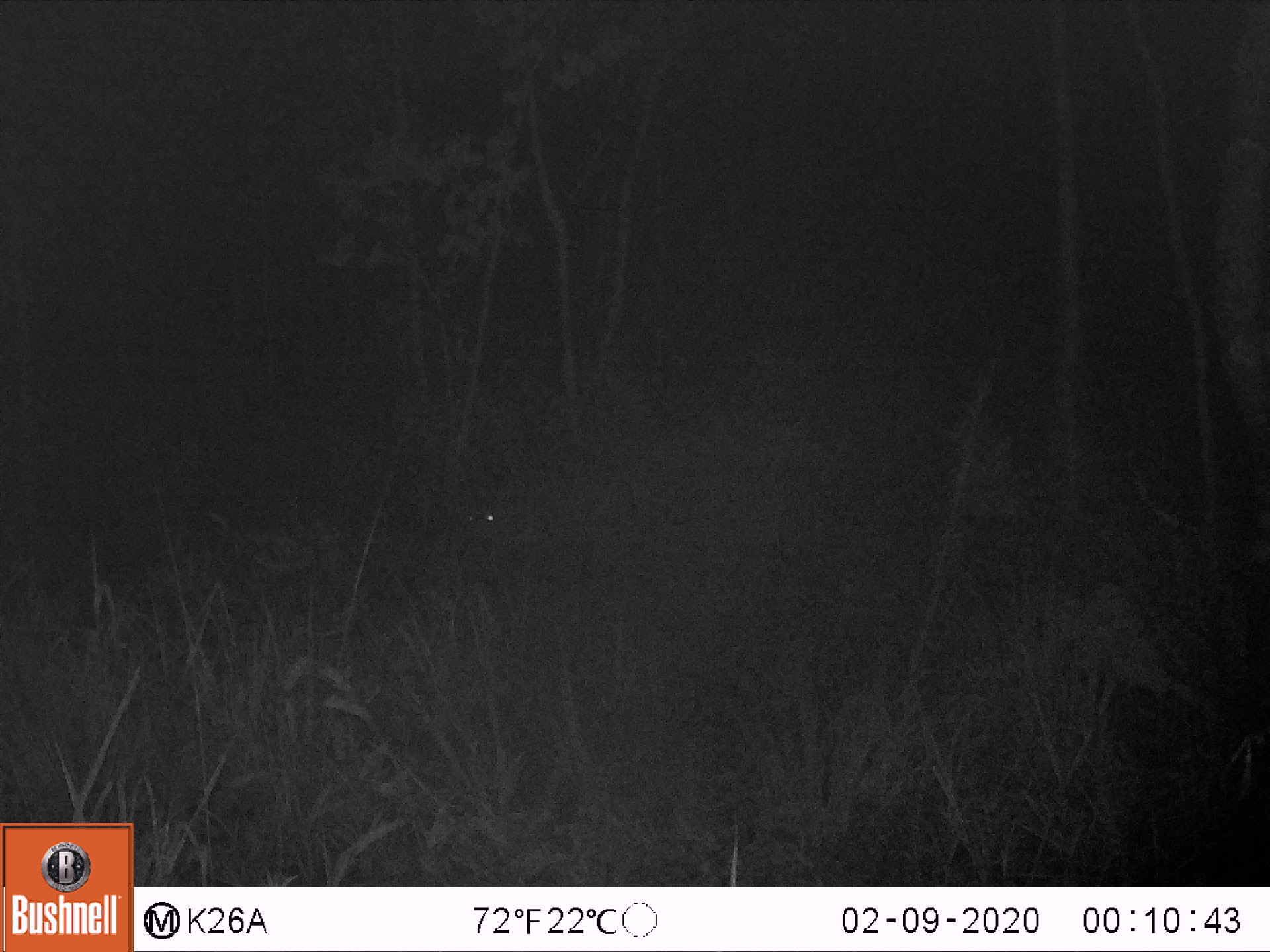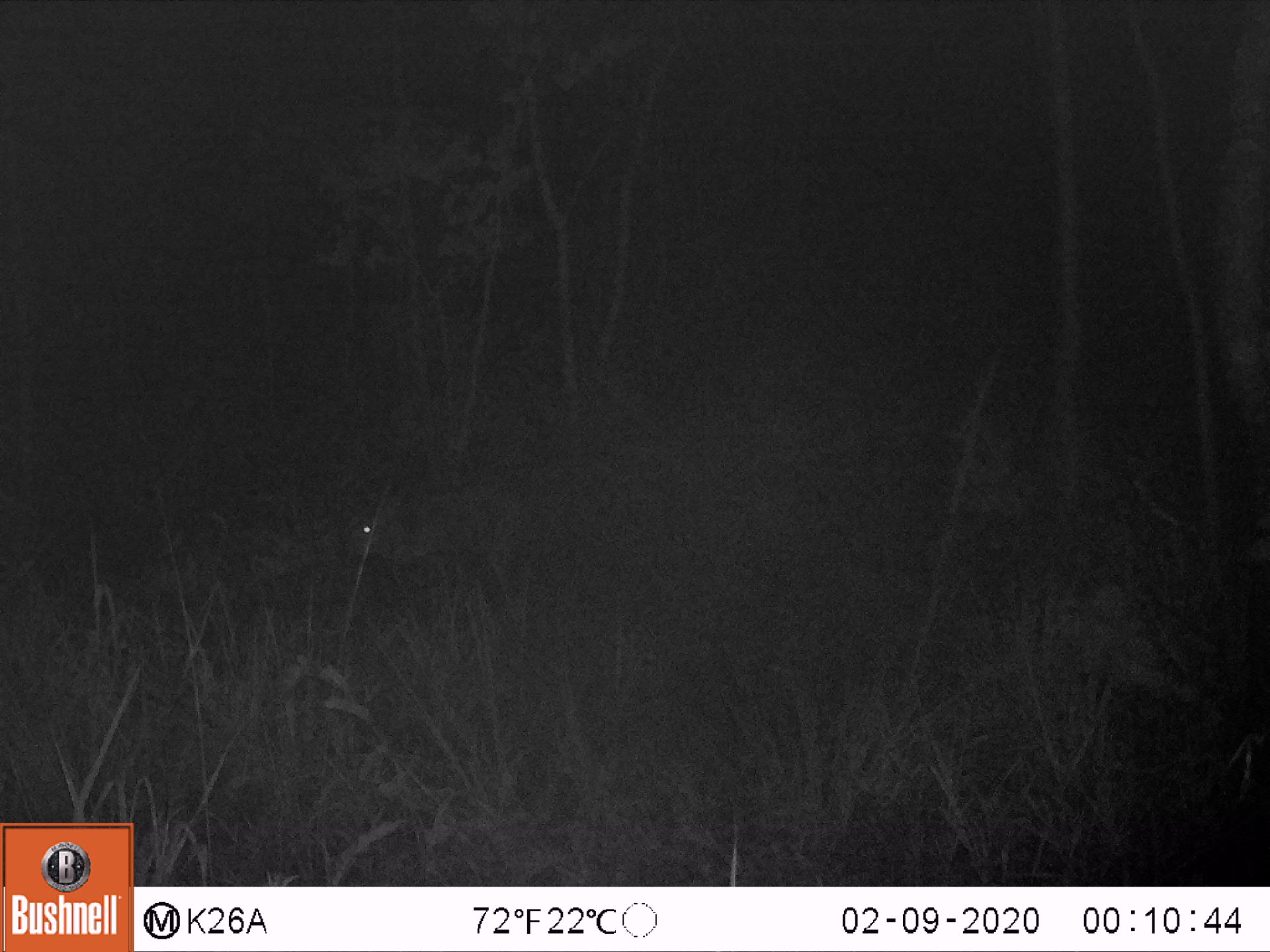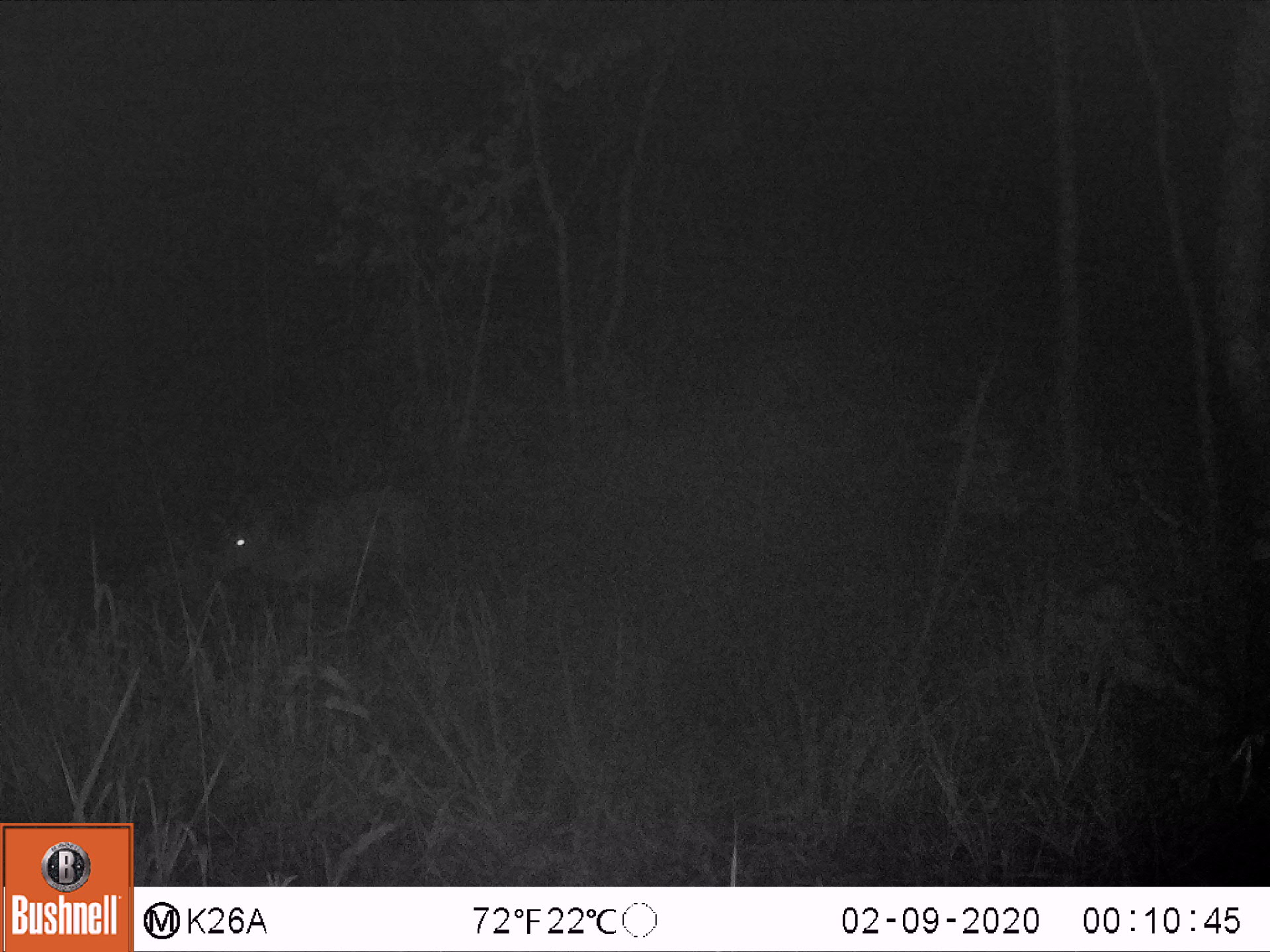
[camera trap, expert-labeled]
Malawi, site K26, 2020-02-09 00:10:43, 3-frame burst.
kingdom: Animalia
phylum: Chordata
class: Mammalia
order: Artiodactyla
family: Bovidae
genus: Tragelaphus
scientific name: Tragelaphus sylvaticus sylvaticus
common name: cape bushbuck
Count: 1.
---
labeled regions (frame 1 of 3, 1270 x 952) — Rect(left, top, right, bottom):
cape bushbuck: Rect(447, 453, 529, 560)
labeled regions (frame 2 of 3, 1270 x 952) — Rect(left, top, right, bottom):
cape bushbuck: Rect(335, 466, 527, 603)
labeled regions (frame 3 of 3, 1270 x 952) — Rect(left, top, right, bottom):
cape bushbuck: Rect(203, 470, 440, 616)